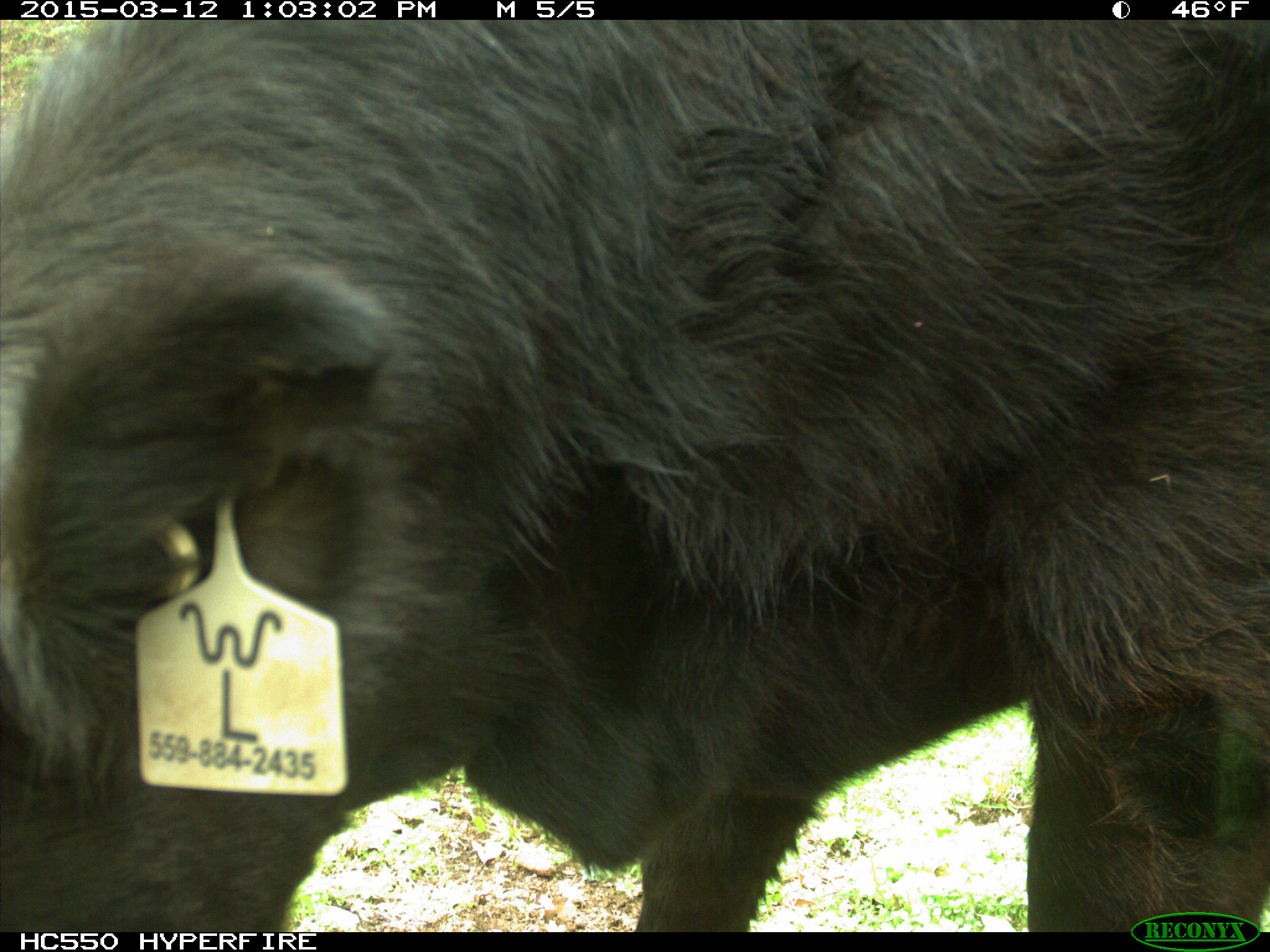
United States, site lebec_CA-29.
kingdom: Animalia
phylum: Chordata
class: Mammalia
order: Artiodactyla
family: Bovidae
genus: Bos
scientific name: Bos taurus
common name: domestic cow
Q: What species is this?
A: Bos taurus (domestic cow).